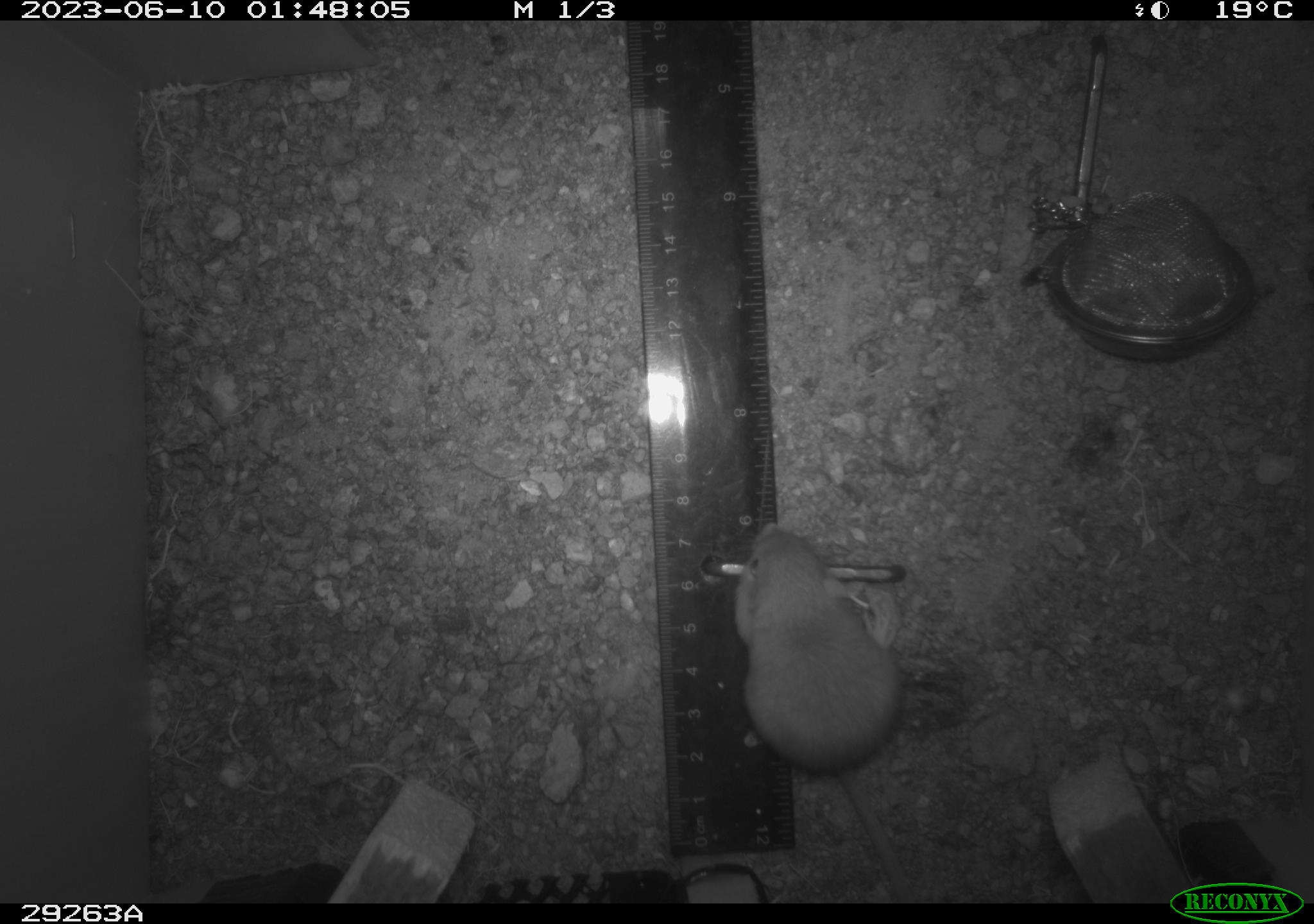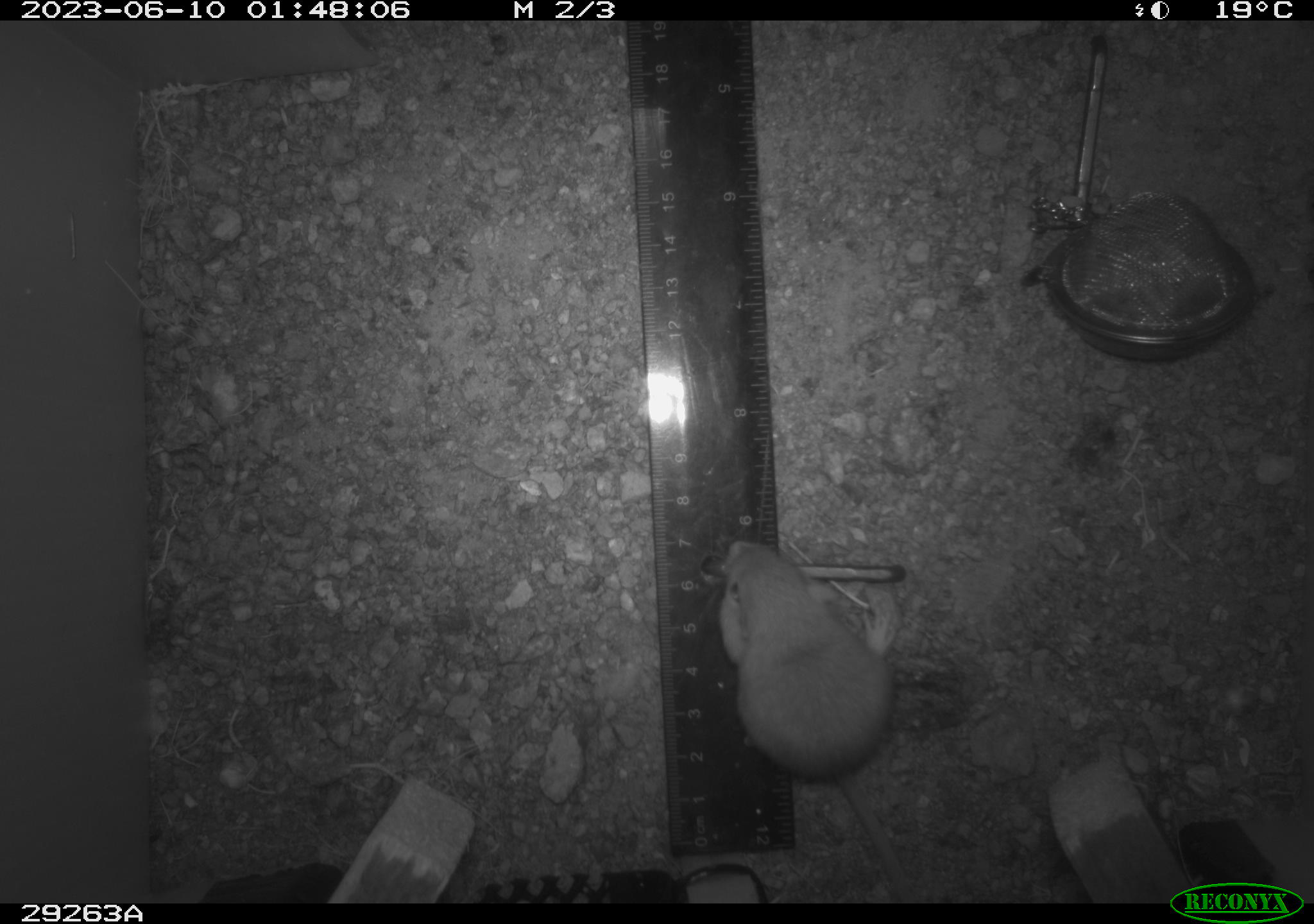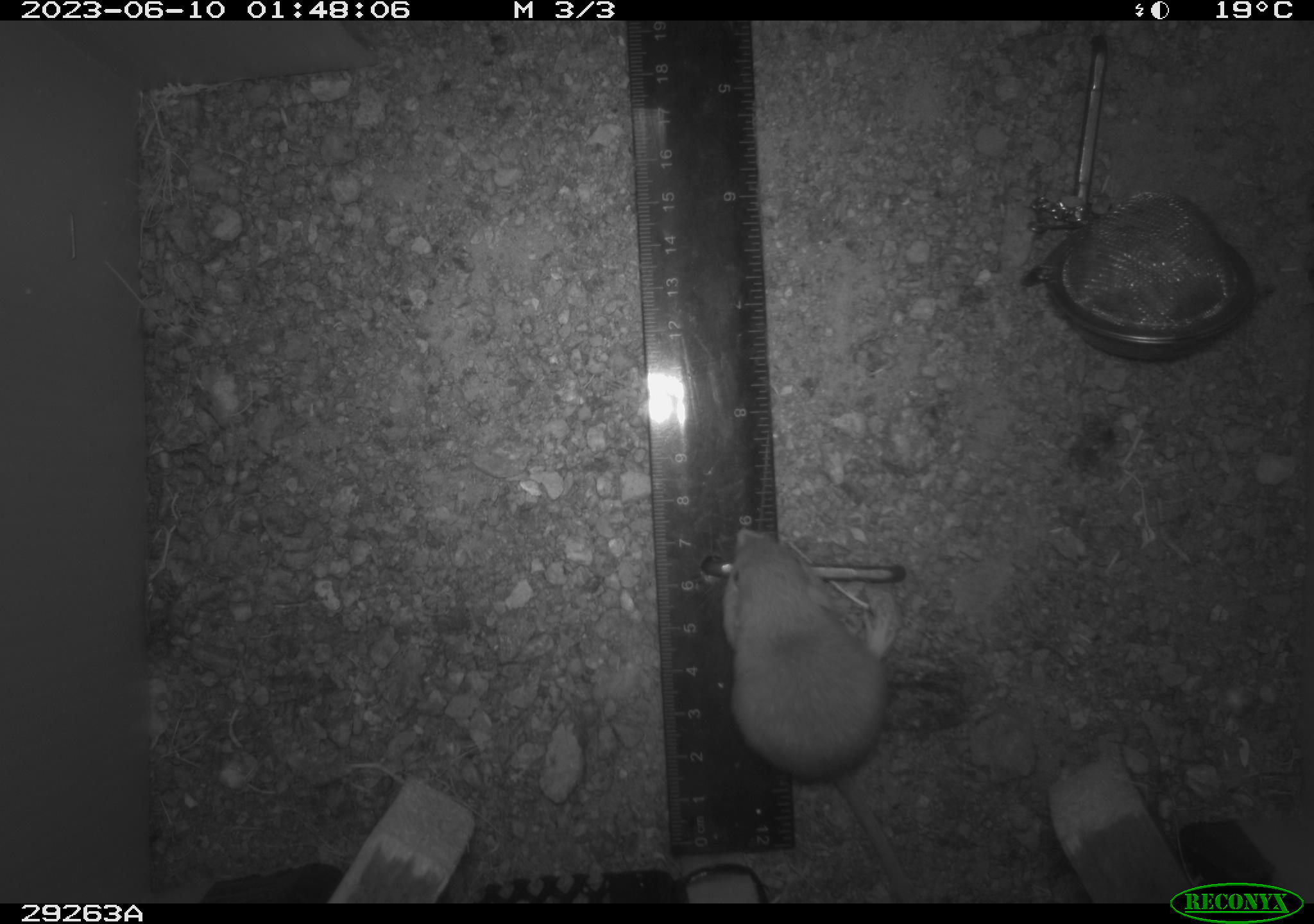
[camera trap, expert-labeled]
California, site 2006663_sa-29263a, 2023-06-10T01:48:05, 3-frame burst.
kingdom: Animalia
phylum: Chordata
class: Mammalia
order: Rodentia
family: Heteromyidae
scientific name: Heteromyidae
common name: kangaroo rats and pocket mice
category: heteromyidae family